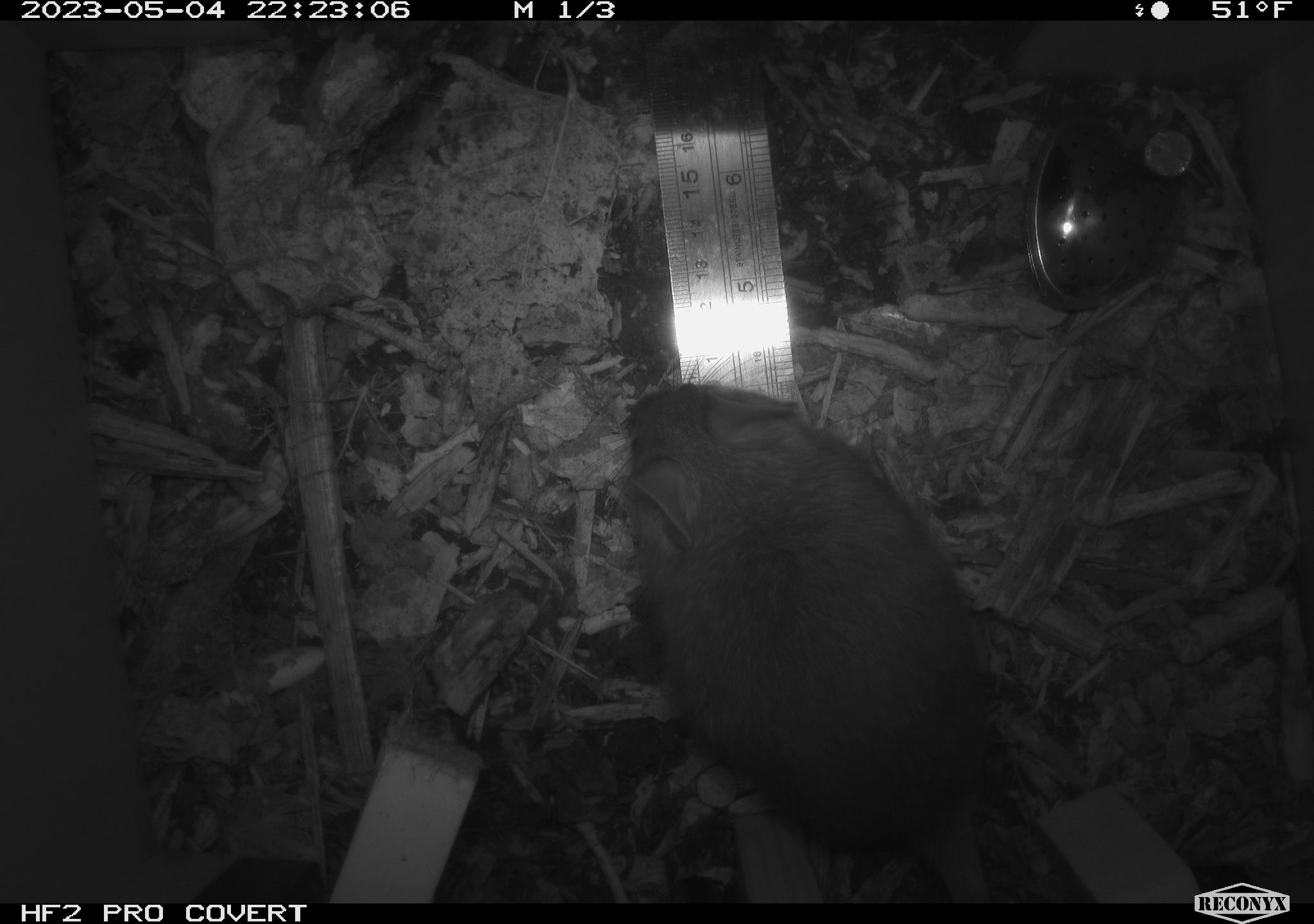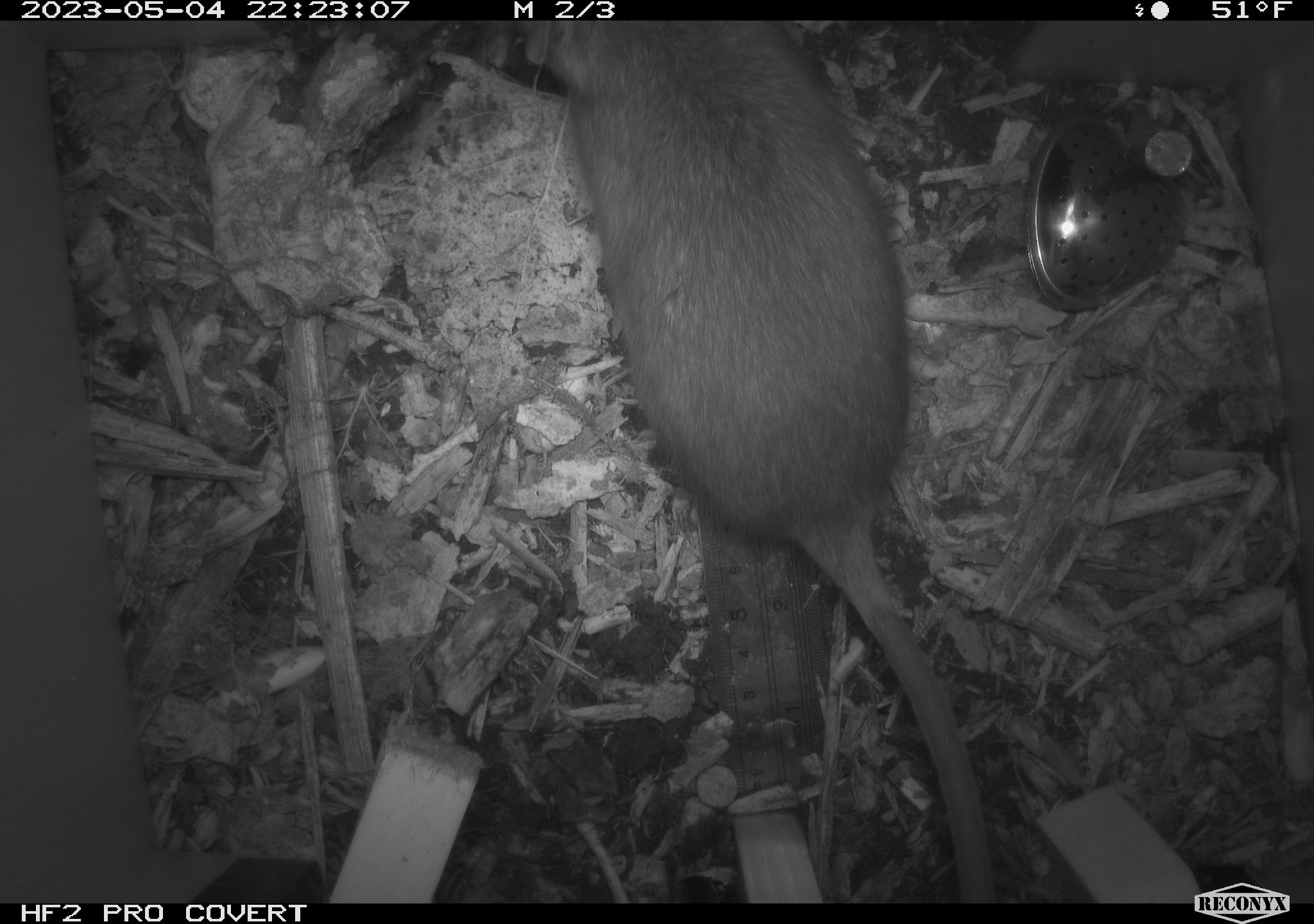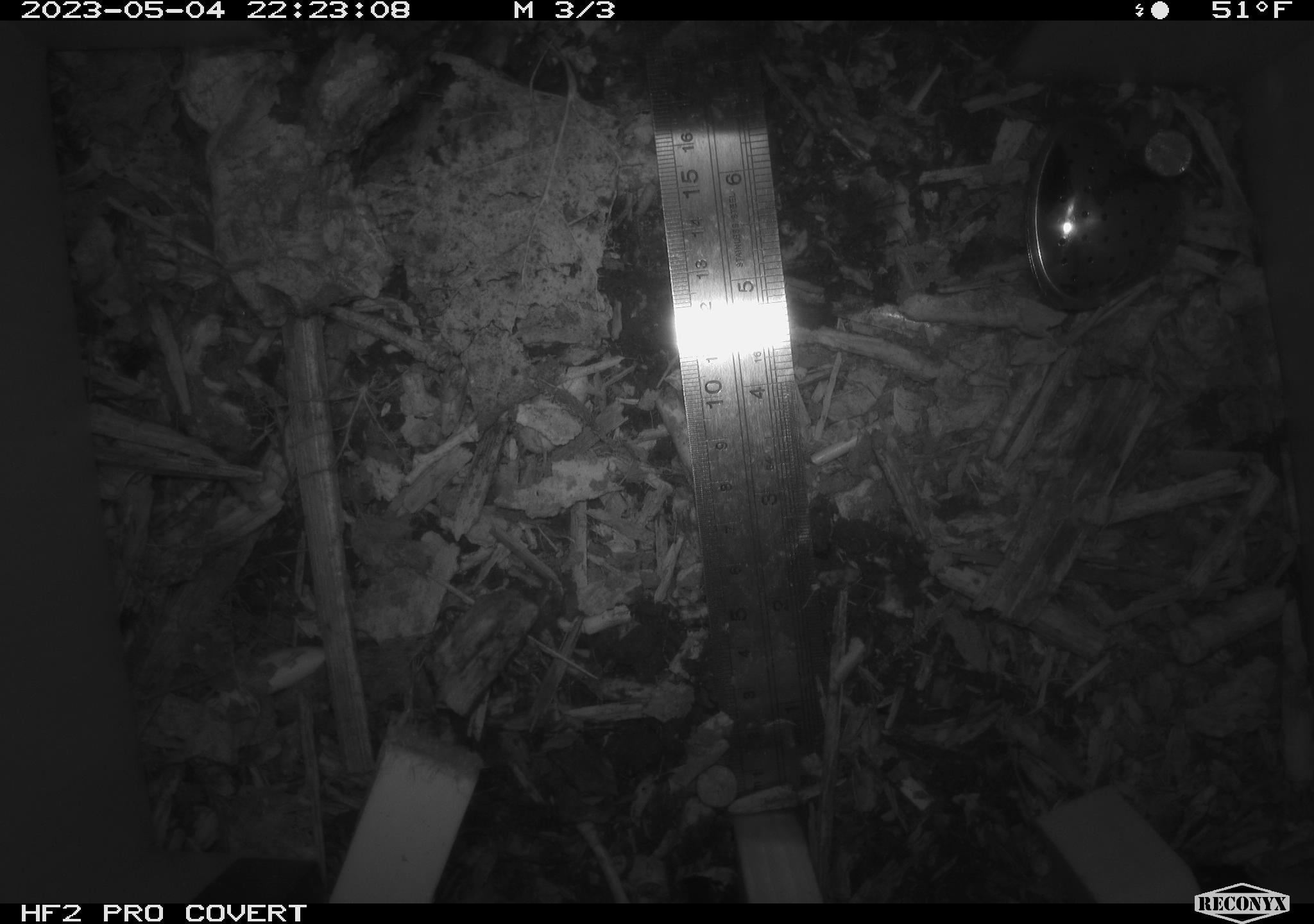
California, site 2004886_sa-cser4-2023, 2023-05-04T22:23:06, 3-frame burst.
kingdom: Animalia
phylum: Chordata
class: Mammalia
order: Rodentia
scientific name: Rodentia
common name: woodrat or rat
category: woodrat or rat species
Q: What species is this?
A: Woodrat or rat species (woodrat or rat) (Rodentia).